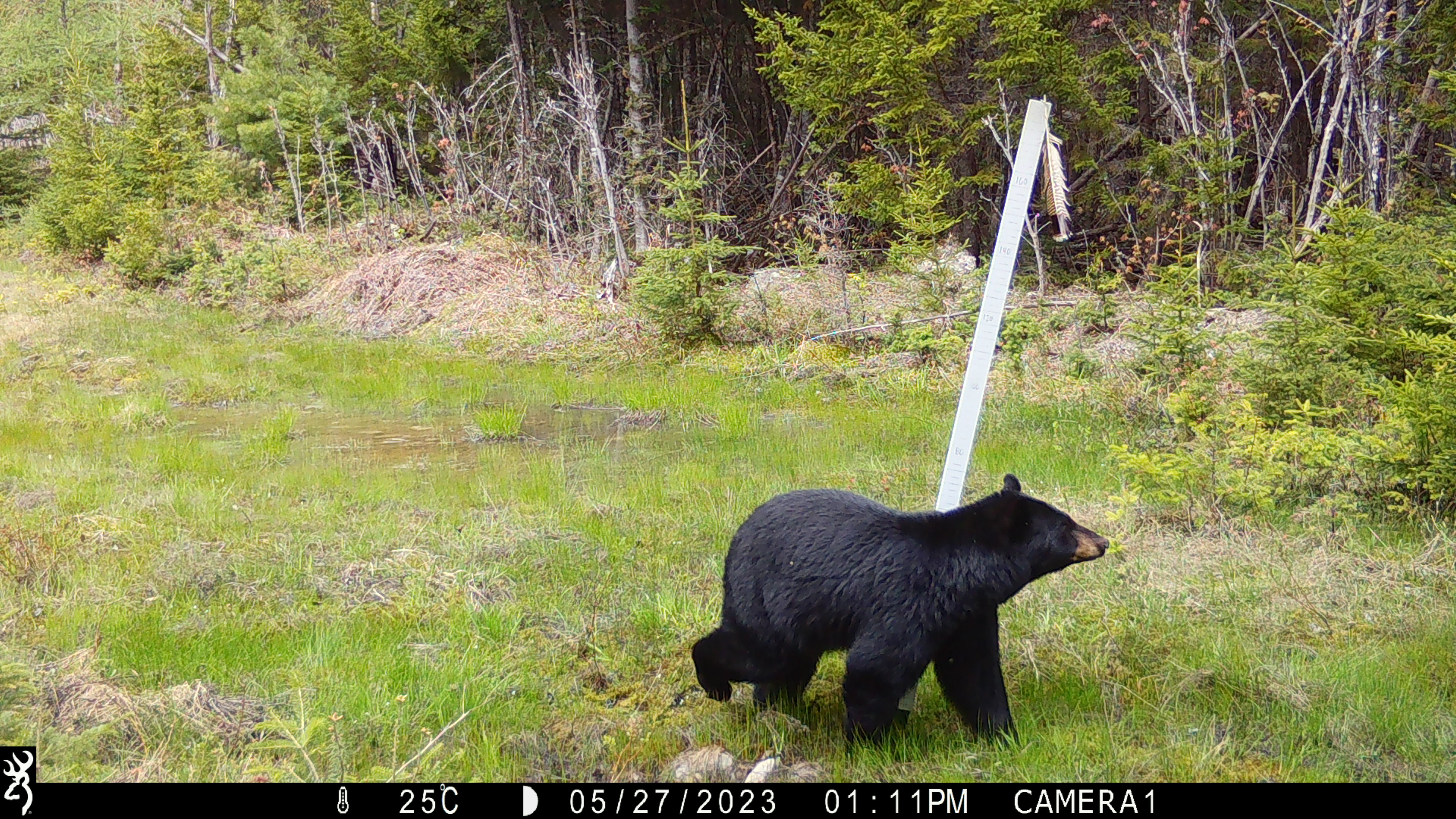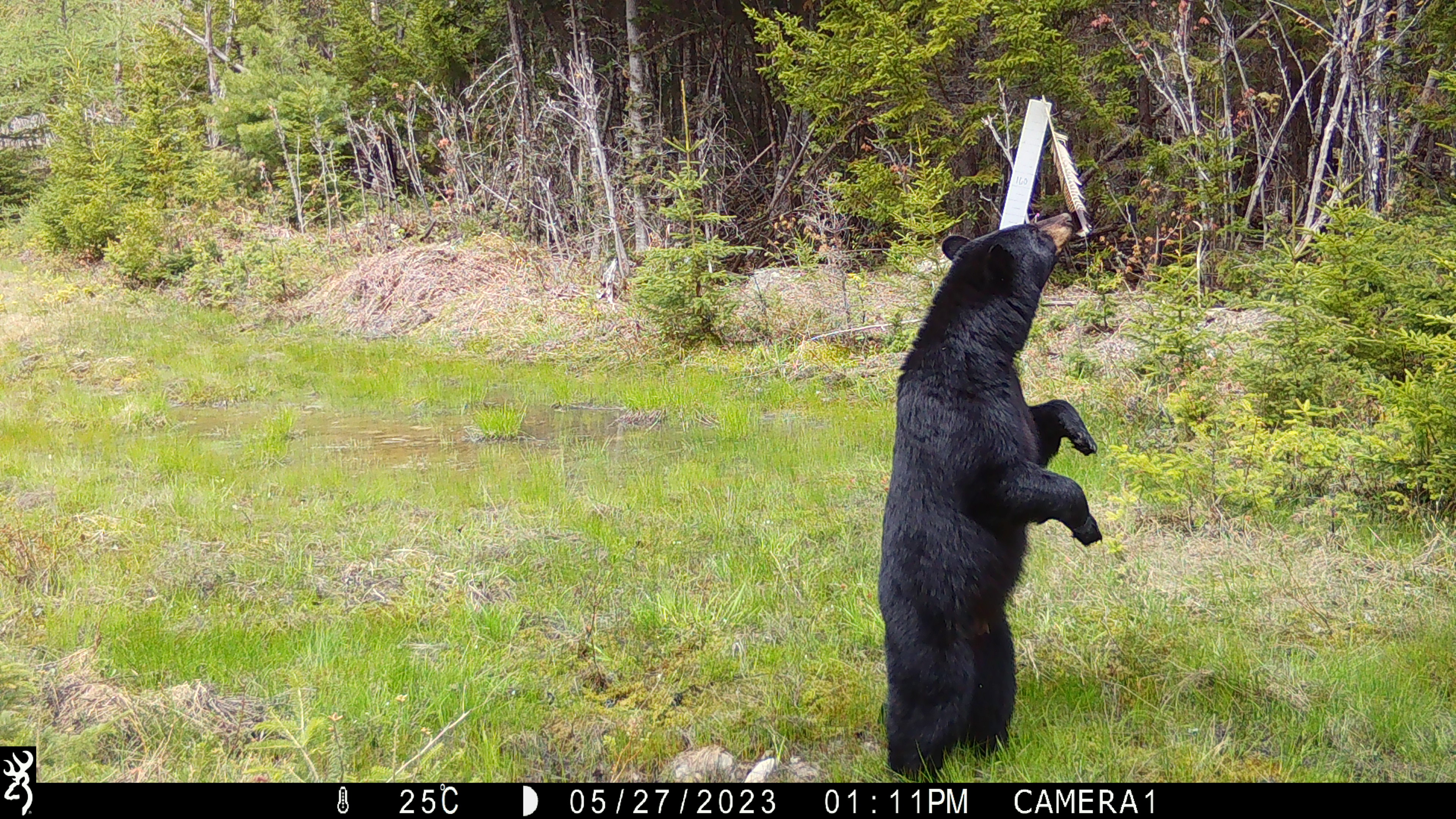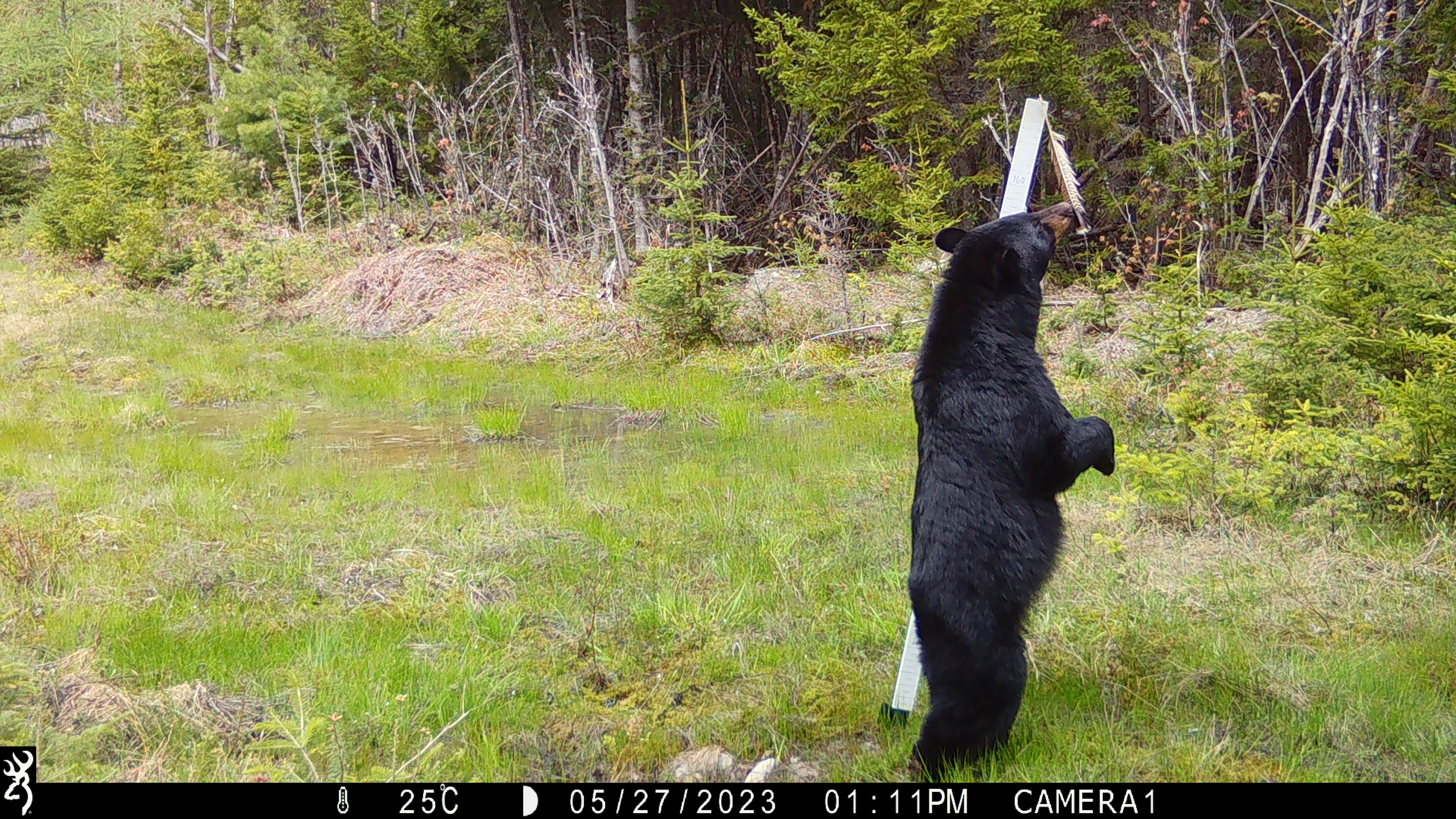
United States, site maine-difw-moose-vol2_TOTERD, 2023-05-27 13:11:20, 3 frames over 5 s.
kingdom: Animalia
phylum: Chordata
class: Mammalia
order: Carnivora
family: Ursidae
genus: Ursus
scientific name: Ursus americanus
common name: black bear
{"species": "black bear (Ursus americanus)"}